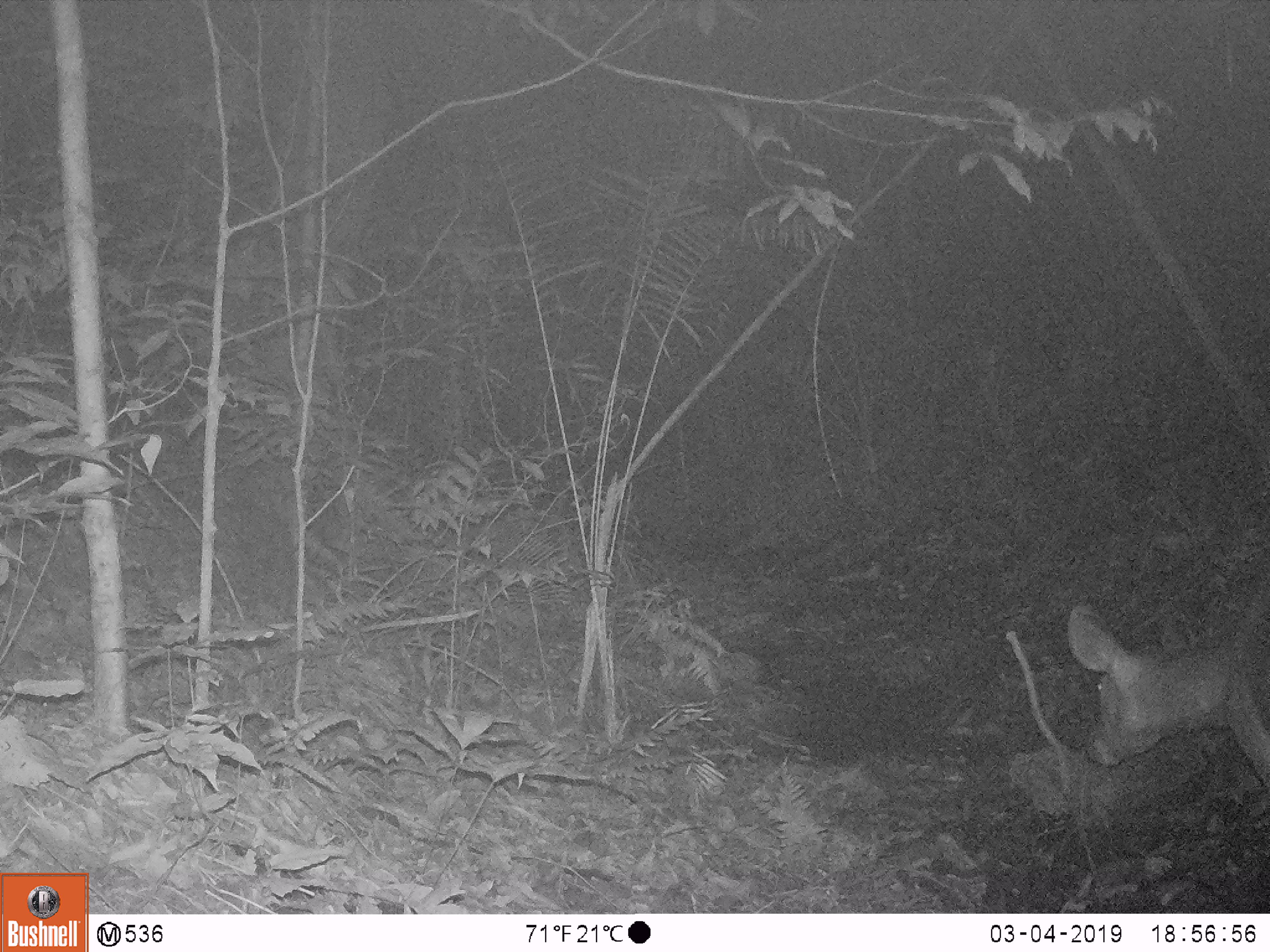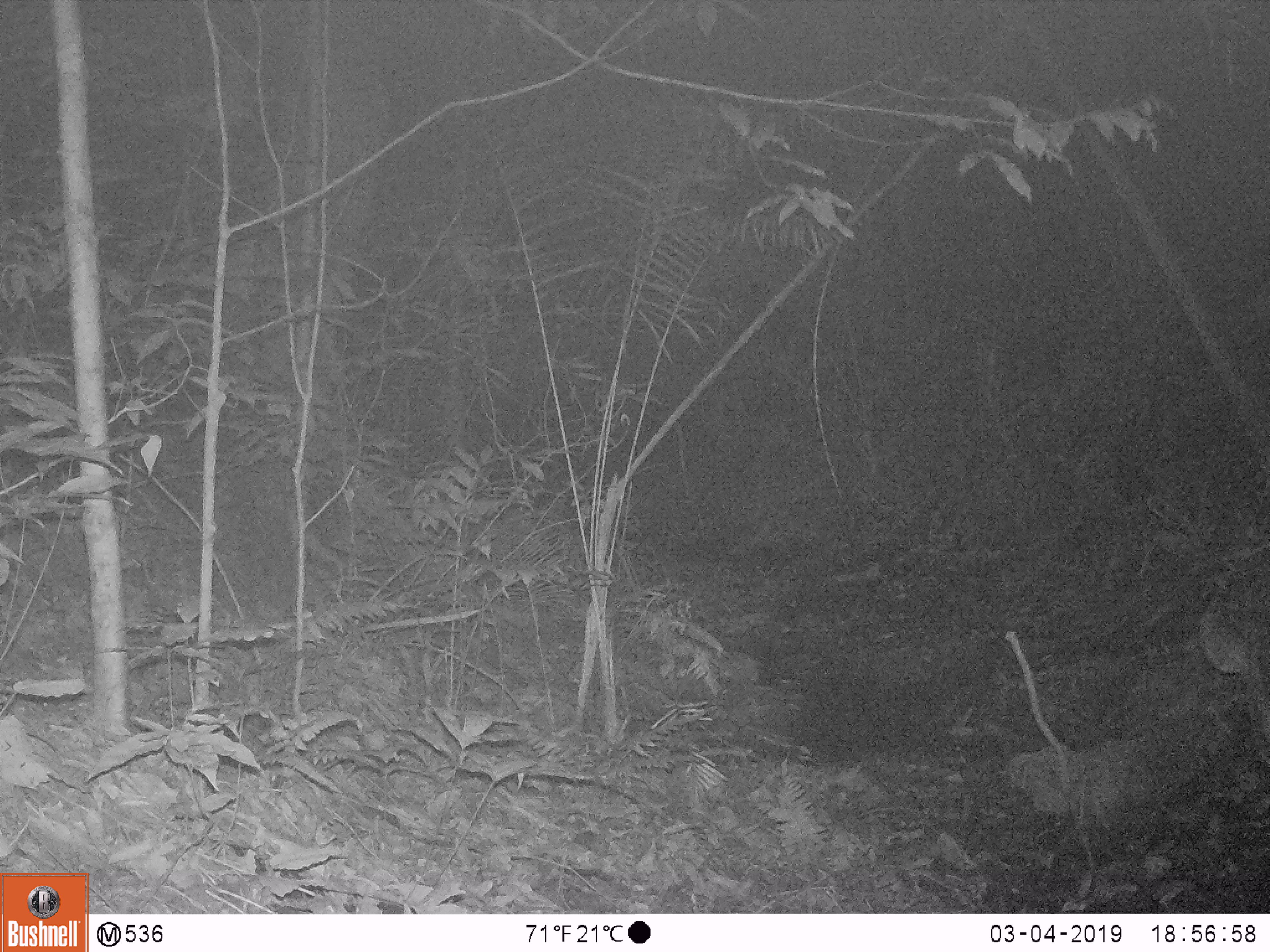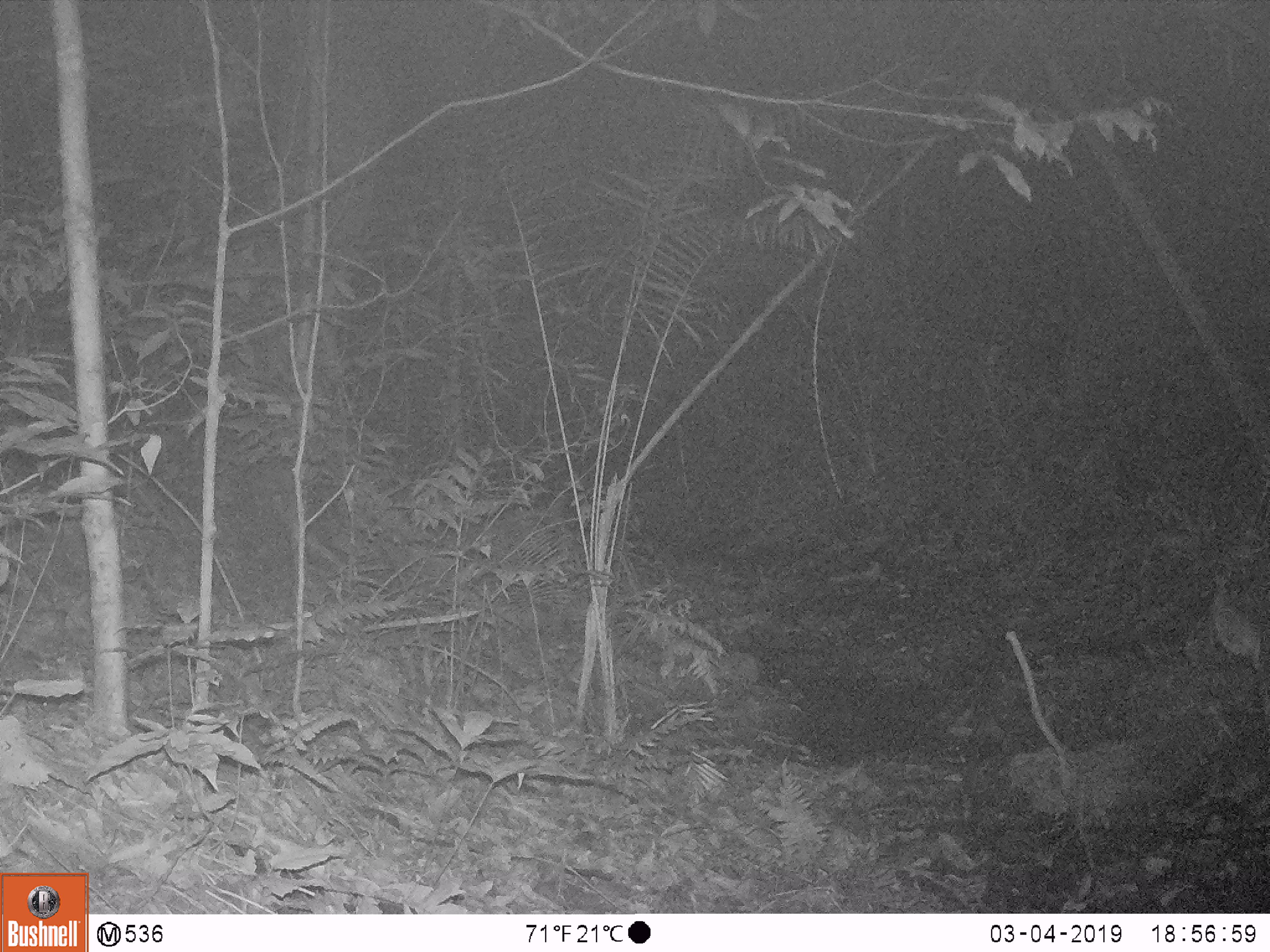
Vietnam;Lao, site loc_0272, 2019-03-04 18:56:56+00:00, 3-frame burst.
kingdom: Animalia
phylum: Chordata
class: Mammalia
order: Artiodactyla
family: Cervidae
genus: Rusa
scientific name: Rusa unicolor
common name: sambar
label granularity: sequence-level